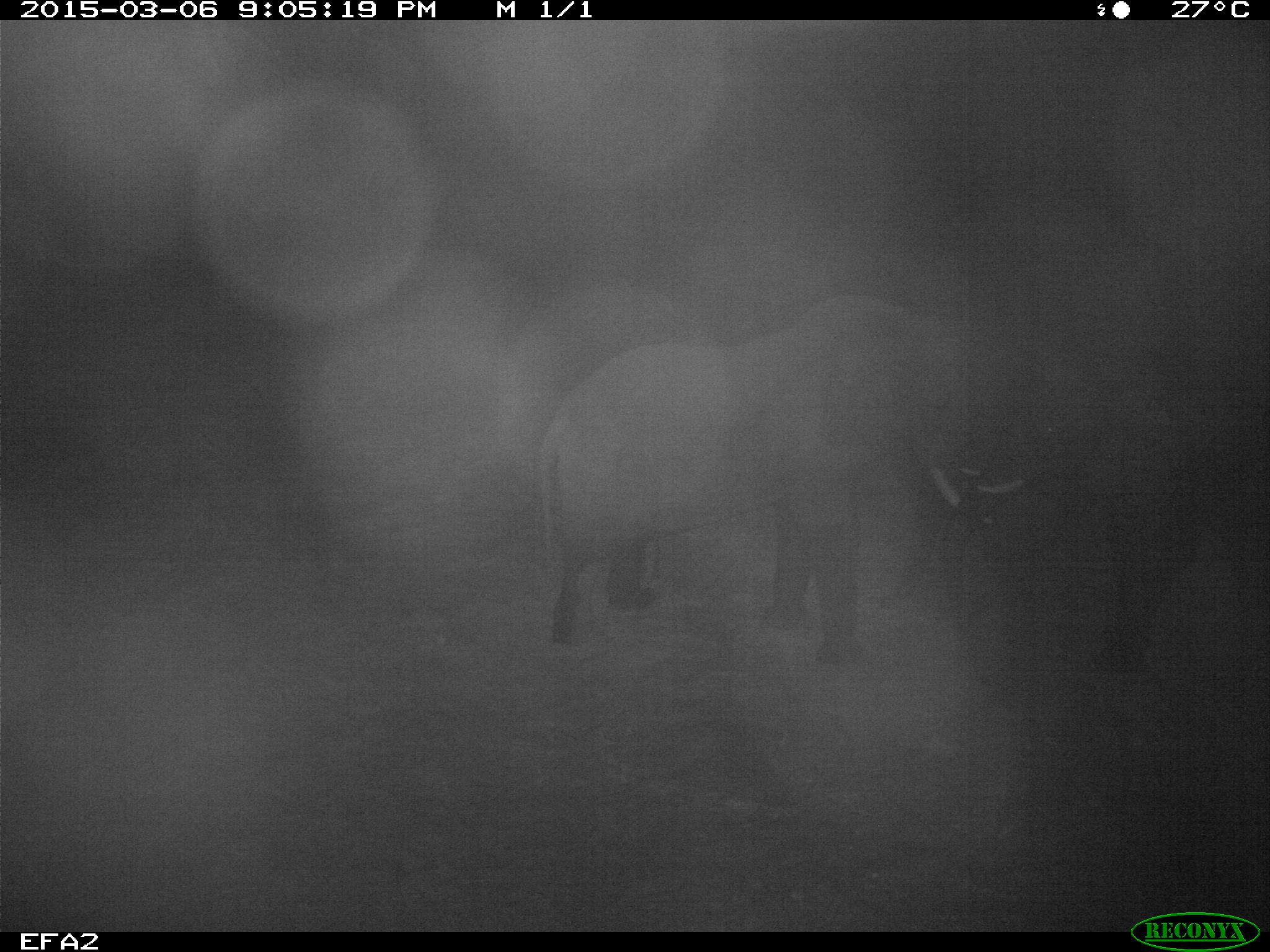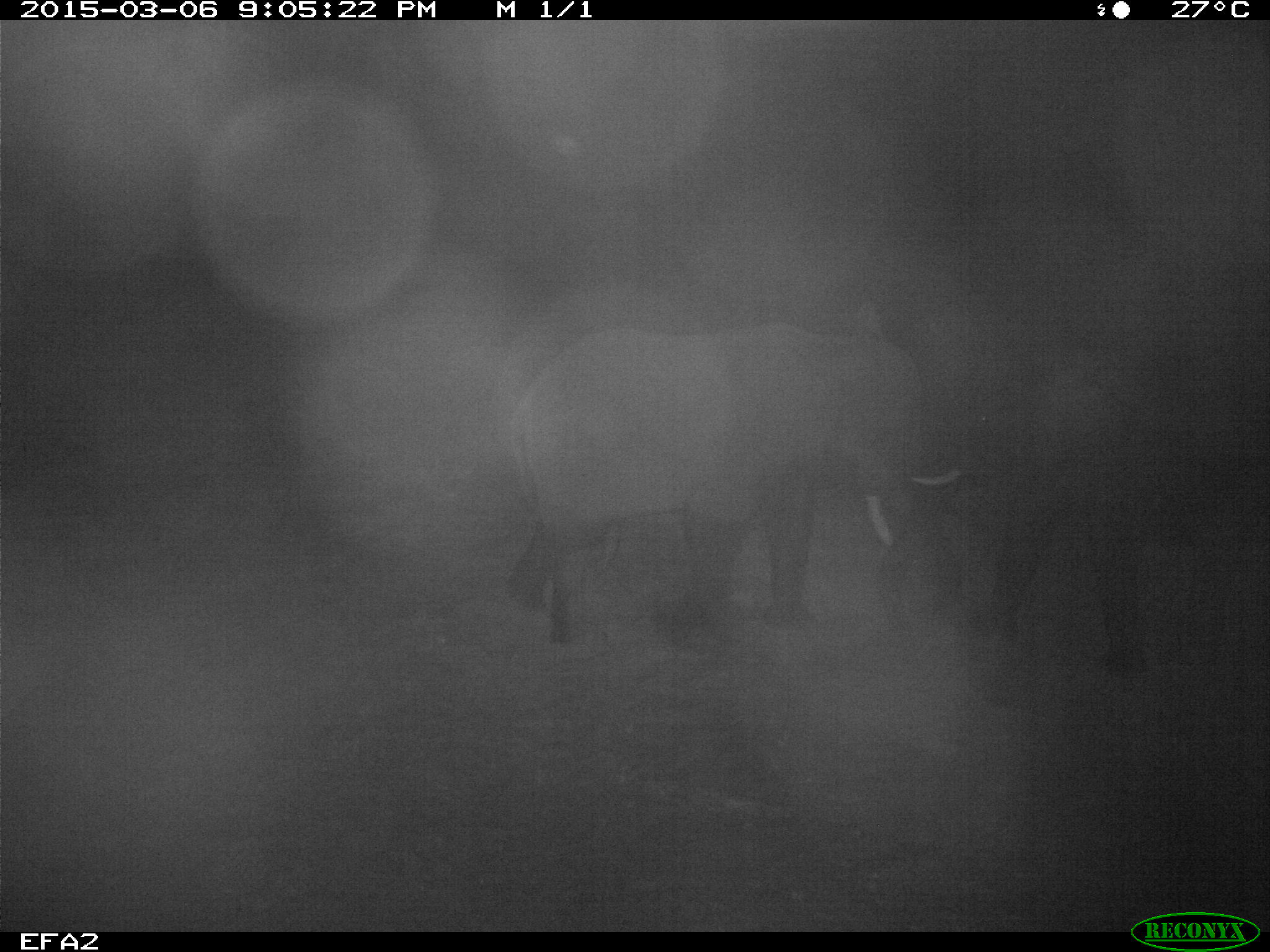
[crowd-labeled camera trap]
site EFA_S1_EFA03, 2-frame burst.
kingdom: Animalia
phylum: Chordata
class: Mammalia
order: Proboscidea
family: Elephantidae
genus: Loxodonta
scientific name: Loxodonta africana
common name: african bush elephant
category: elephant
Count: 2.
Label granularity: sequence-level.